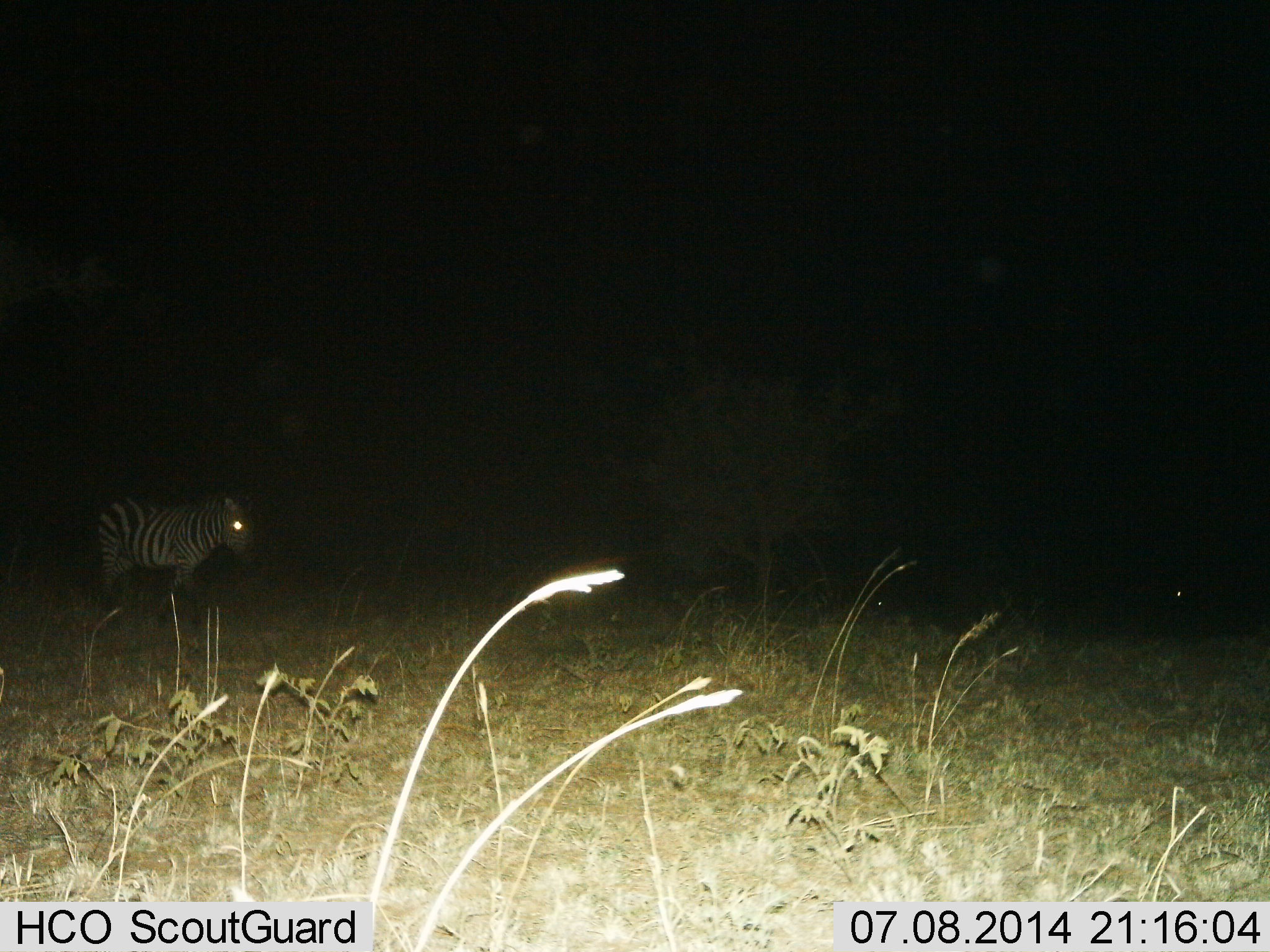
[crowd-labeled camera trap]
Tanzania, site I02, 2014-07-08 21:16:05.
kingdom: Animalia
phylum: Chordata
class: Mammalia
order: Perissodactyla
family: Equidae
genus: Equus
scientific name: Equus quagga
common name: plains zebra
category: zebra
Zebra (plains zebra) (Equus quagga), count 1. Behavior (volunteer vote fractions): standing 60%, resting 0%, moving 40%, interacting 0%. Young present (vote fraction): 0%. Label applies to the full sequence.